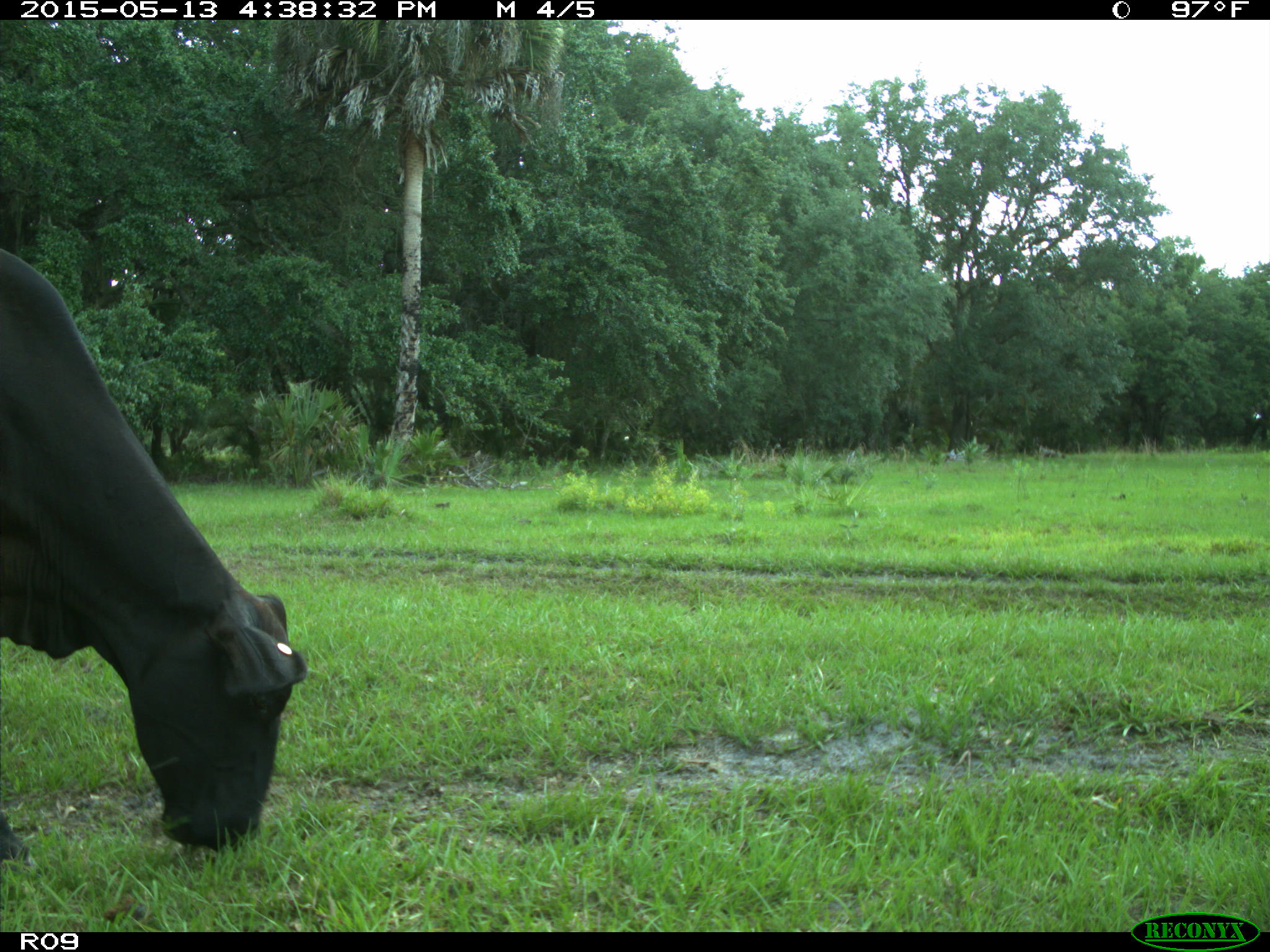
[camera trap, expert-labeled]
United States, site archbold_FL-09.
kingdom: Animalia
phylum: Chordata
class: Mammalia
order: Artiodactyla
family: Bovidae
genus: Bos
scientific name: Bos taurus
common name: domestic cow